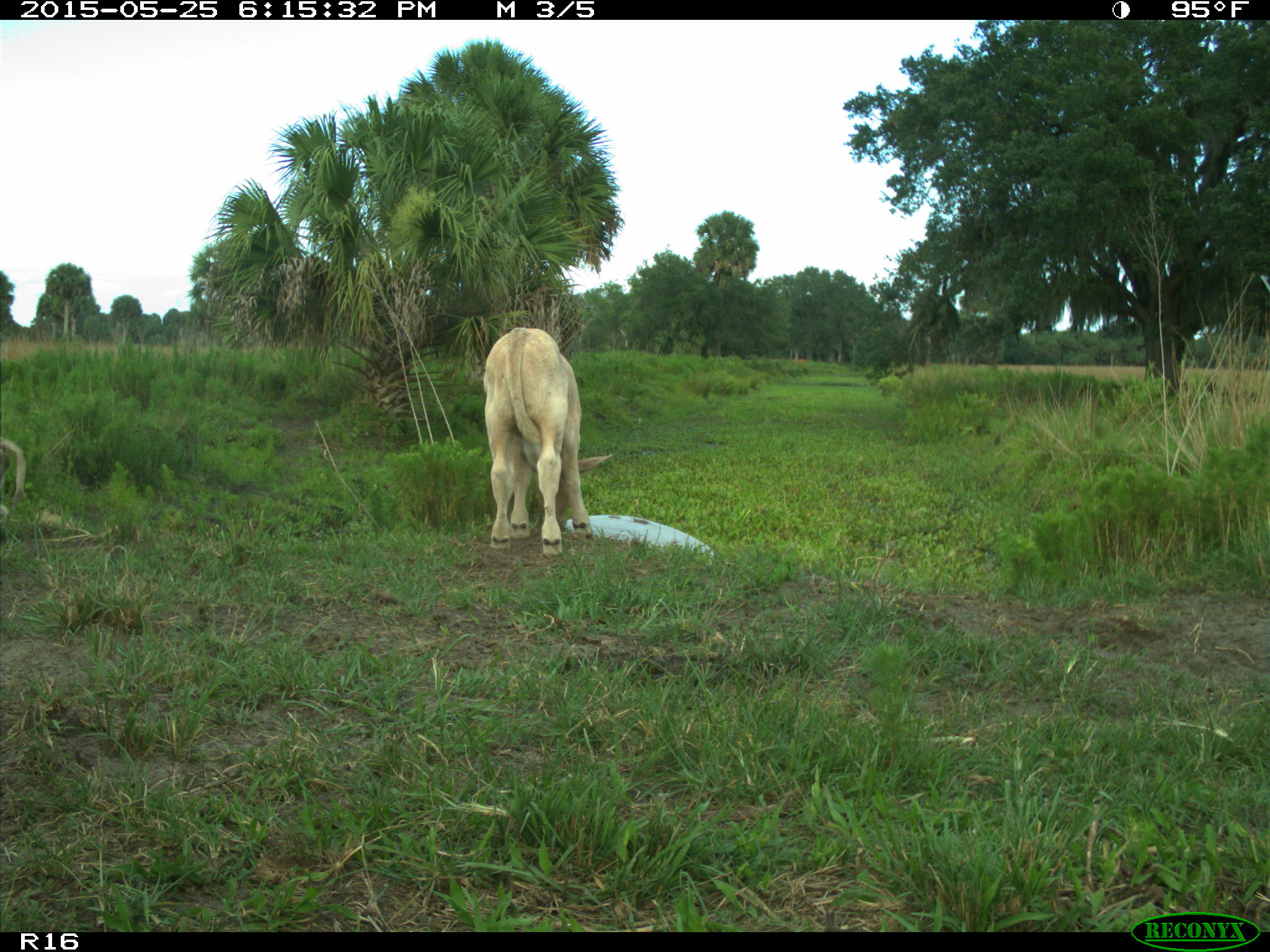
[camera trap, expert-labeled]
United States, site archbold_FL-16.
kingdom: Animalia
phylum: Chordata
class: Mammalia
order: Artiodactyla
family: Bovidae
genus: Bos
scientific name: Bos taurus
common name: domestic cow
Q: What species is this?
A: Bos taurus (domestic cow).